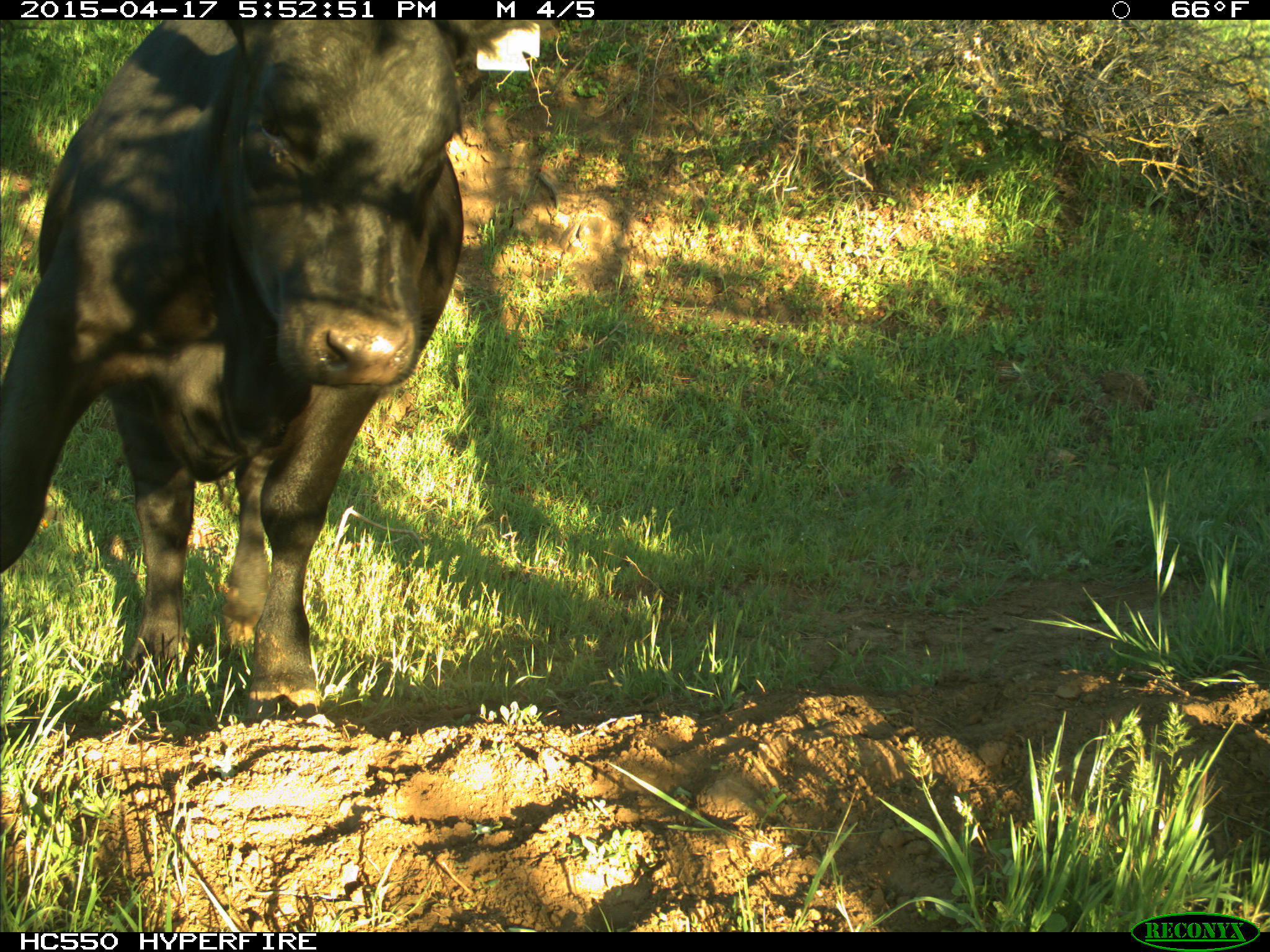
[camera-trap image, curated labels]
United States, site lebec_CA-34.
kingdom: Animalia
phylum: Chordata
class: Mammalia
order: Artiodactyla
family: Bovidae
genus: Bos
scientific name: Bos taurus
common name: domestic cow